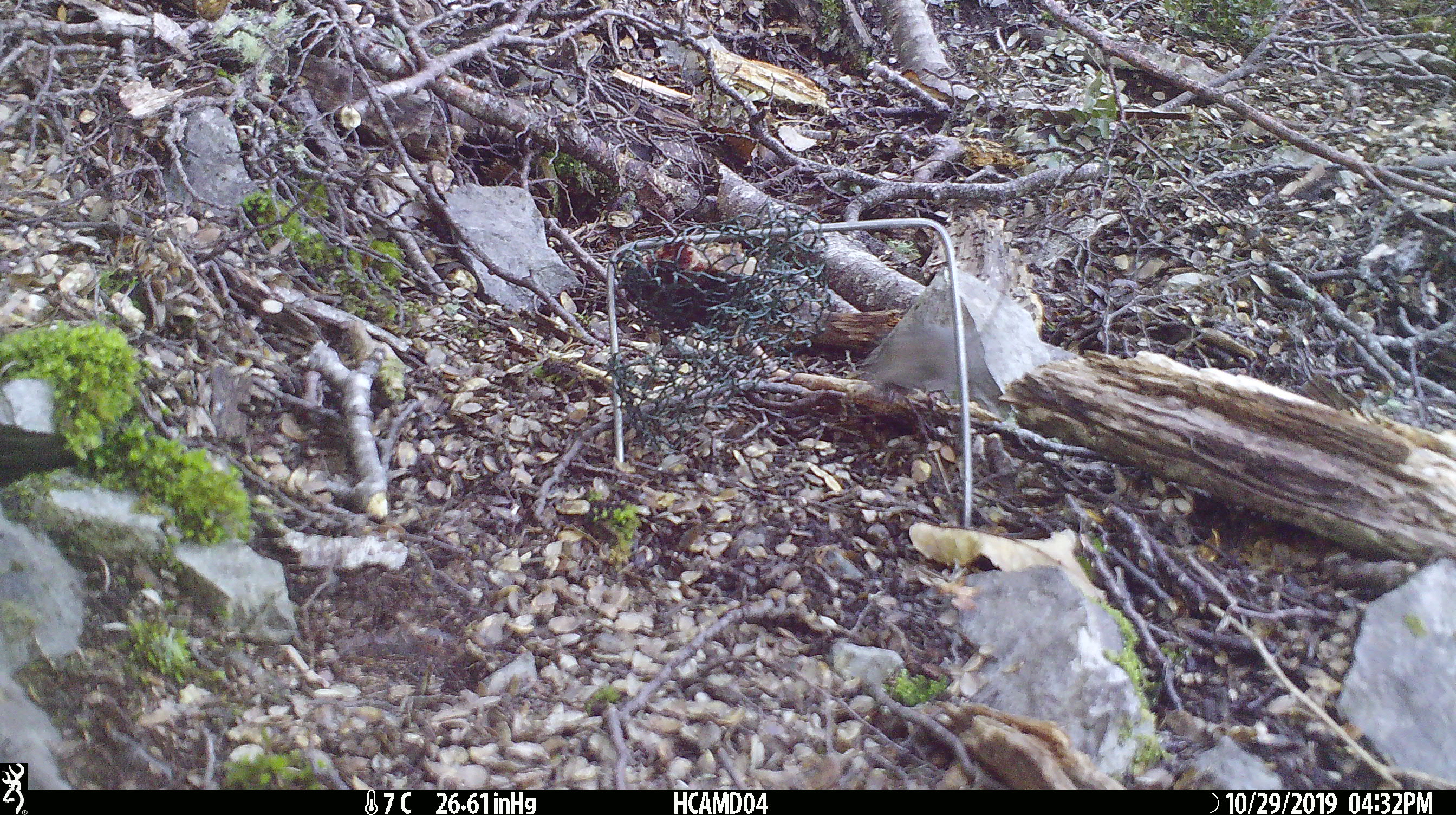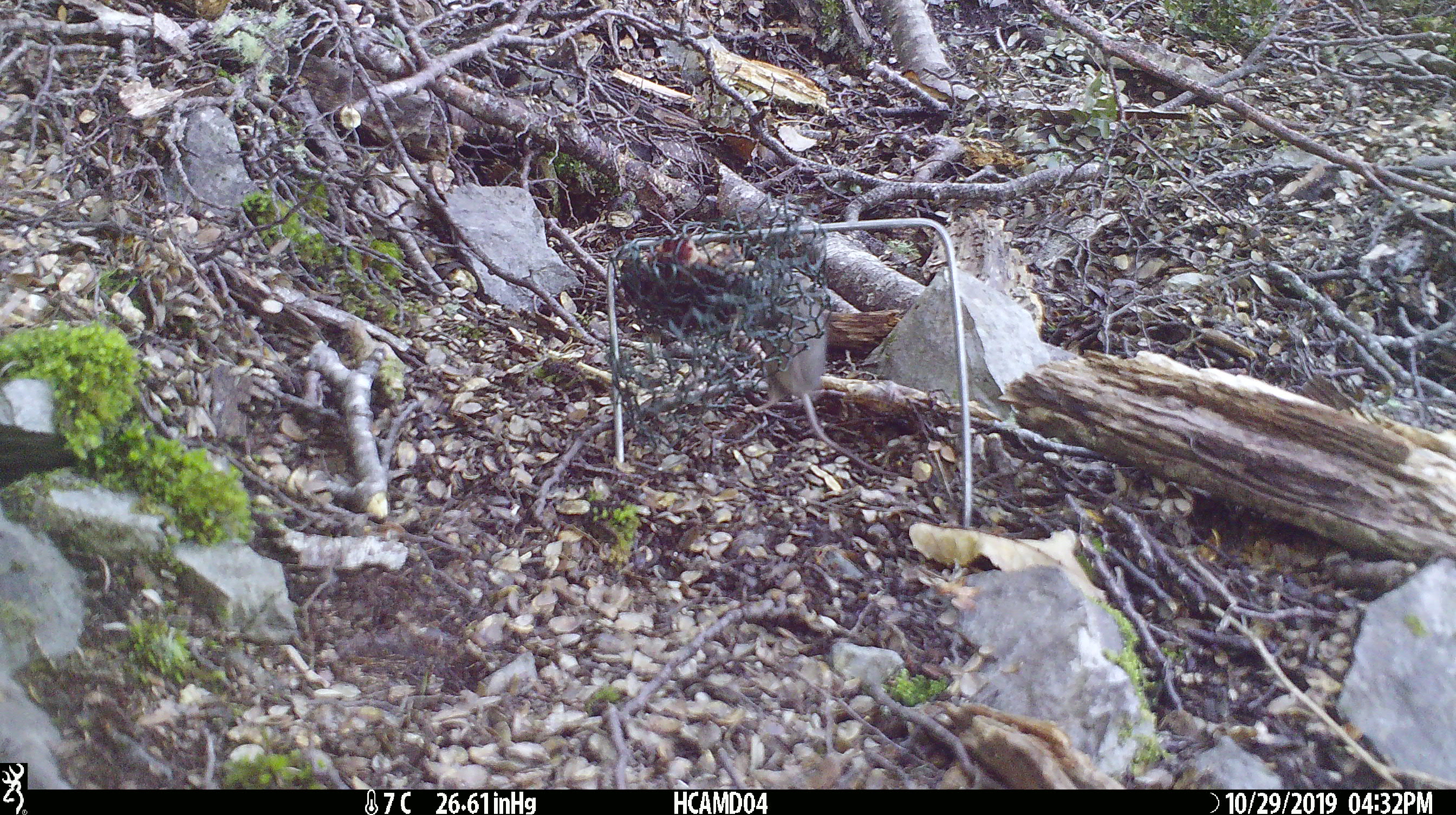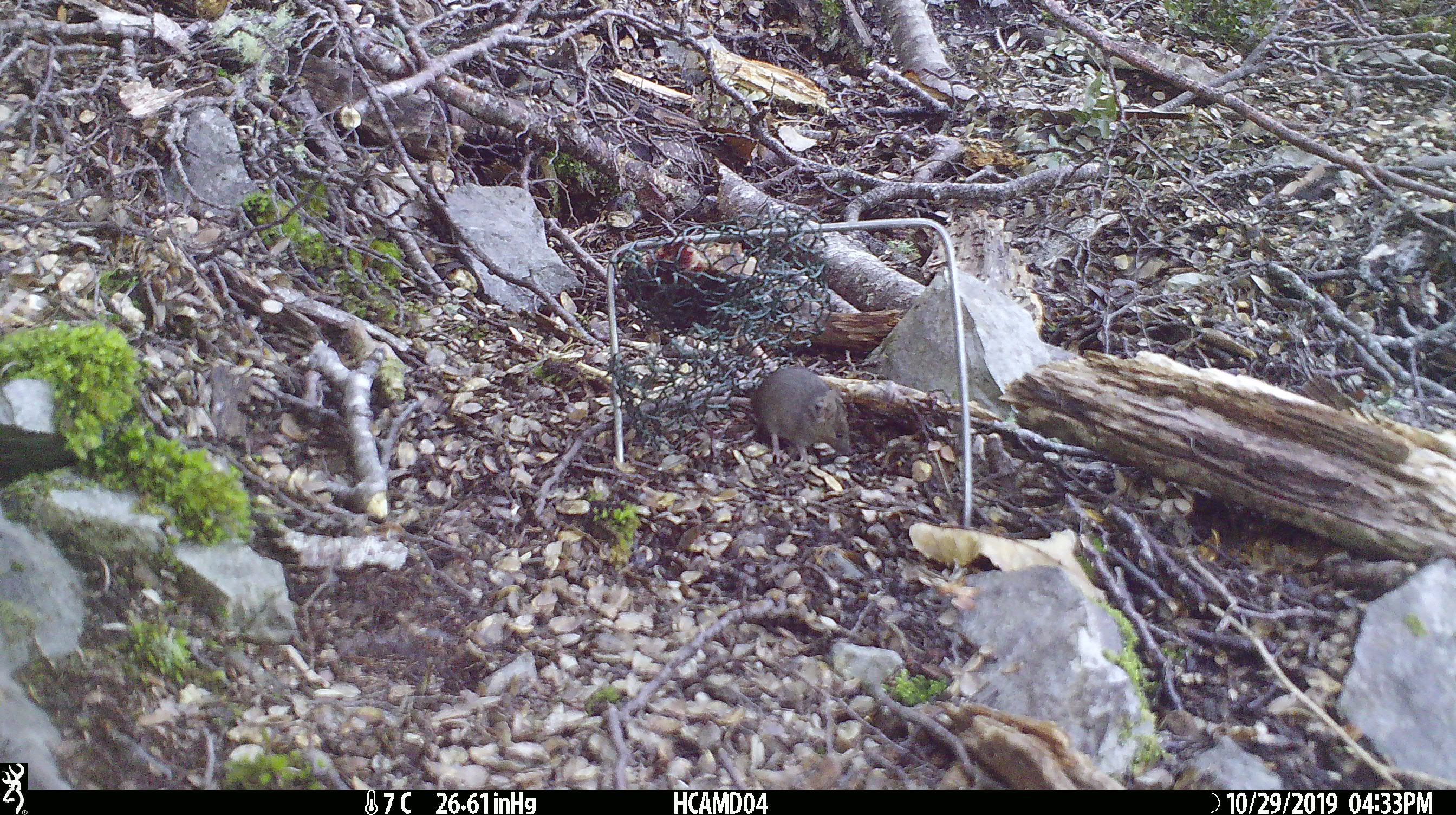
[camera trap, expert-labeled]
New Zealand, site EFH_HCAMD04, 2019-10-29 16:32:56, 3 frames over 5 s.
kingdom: Animalia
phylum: Chordata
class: Mammalia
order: Rodentia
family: Muridae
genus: Mus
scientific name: Mus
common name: mouse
Mouse (Mus).